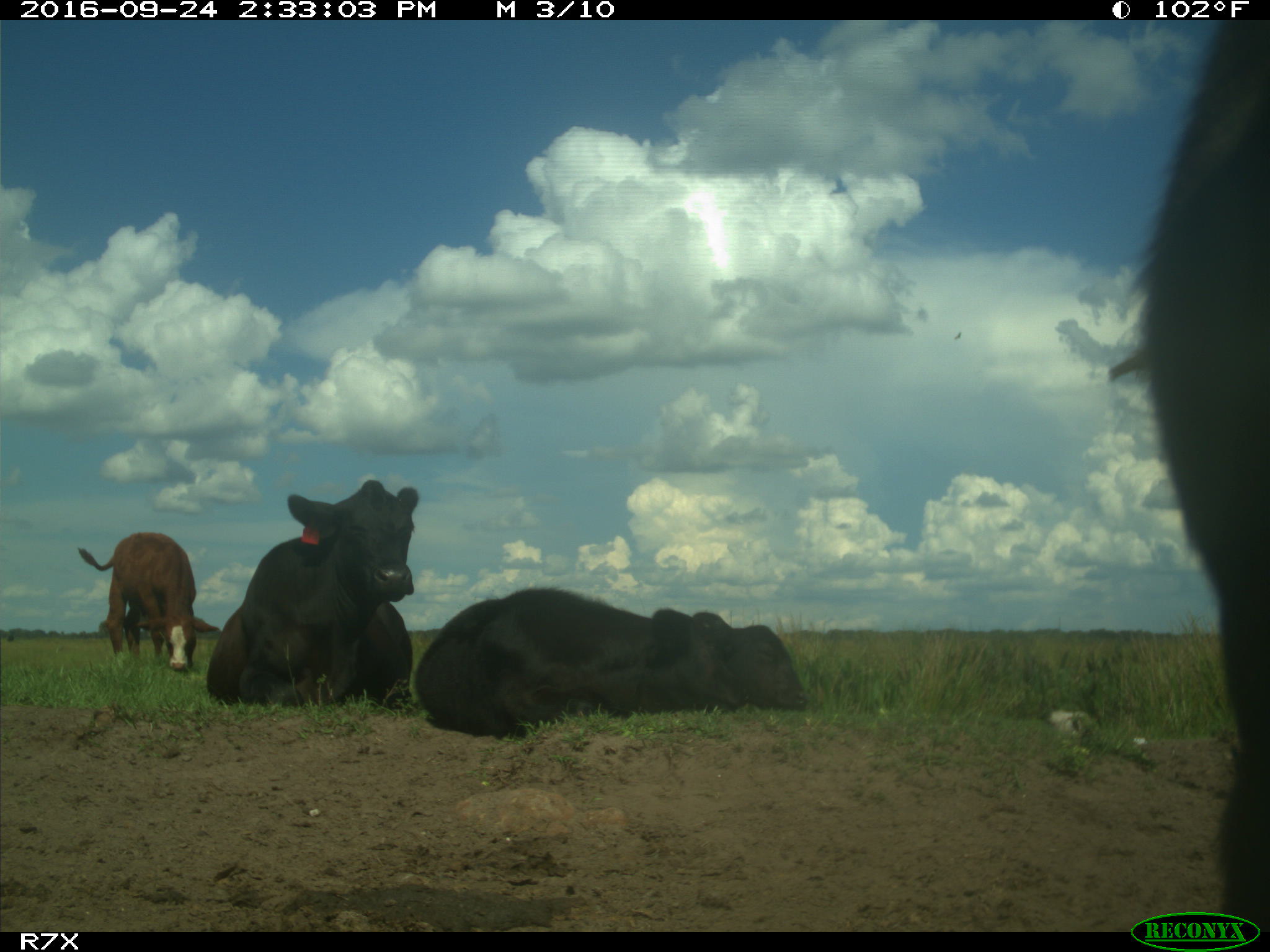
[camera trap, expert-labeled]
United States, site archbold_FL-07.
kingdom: Animalia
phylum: Chordata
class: Mammalia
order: Artiodactyla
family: Bovidae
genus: Bos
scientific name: Bos taurus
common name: domestic cow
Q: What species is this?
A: Bos taurus (domestic cow).